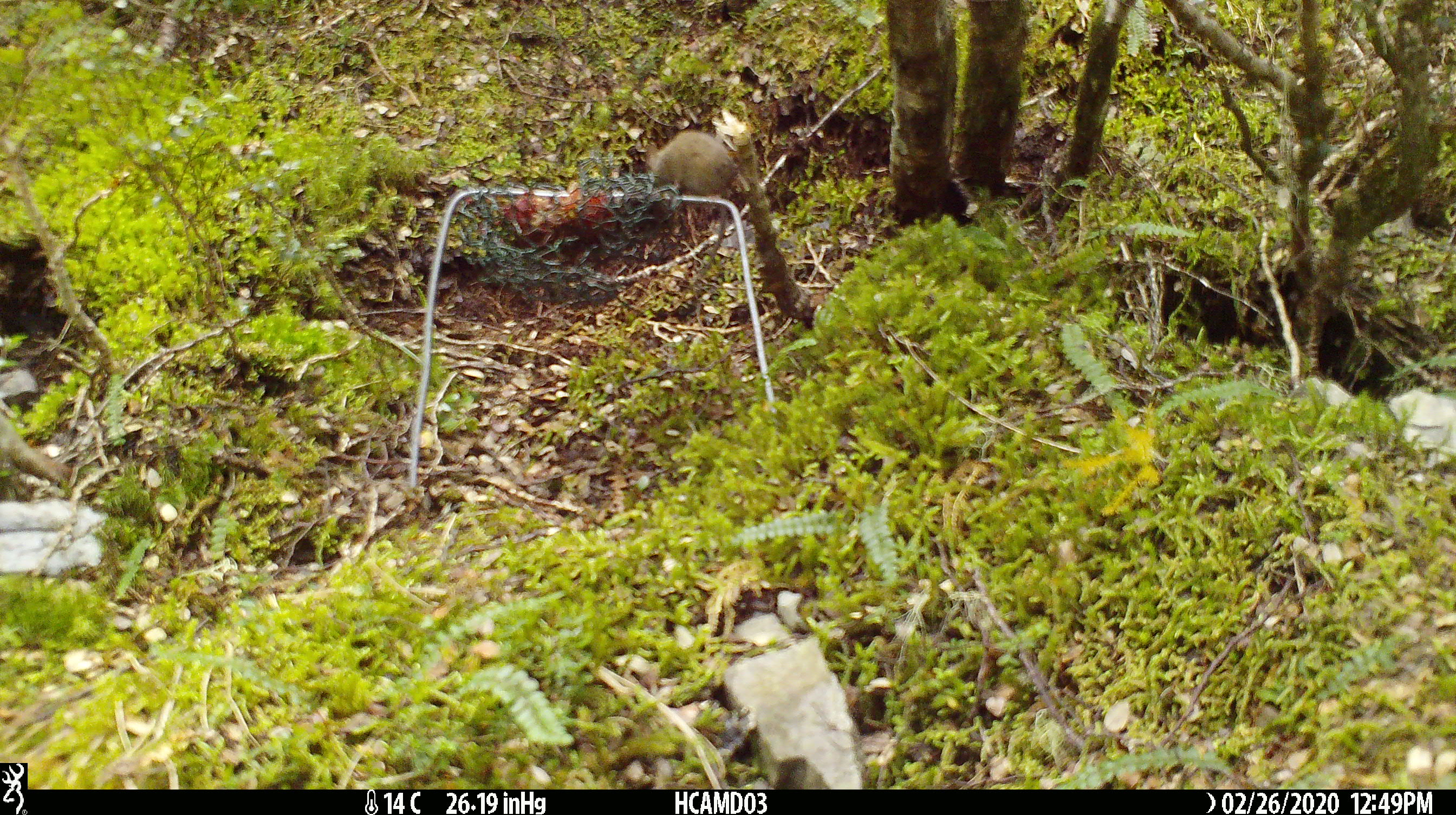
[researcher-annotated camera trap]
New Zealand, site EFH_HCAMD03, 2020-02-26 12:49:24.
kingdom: Animalia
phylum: Chordata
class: Mammalia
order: Rodentia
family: Muridae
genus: Mus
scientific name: Mus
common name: mouse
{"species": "mouse (Mus)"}